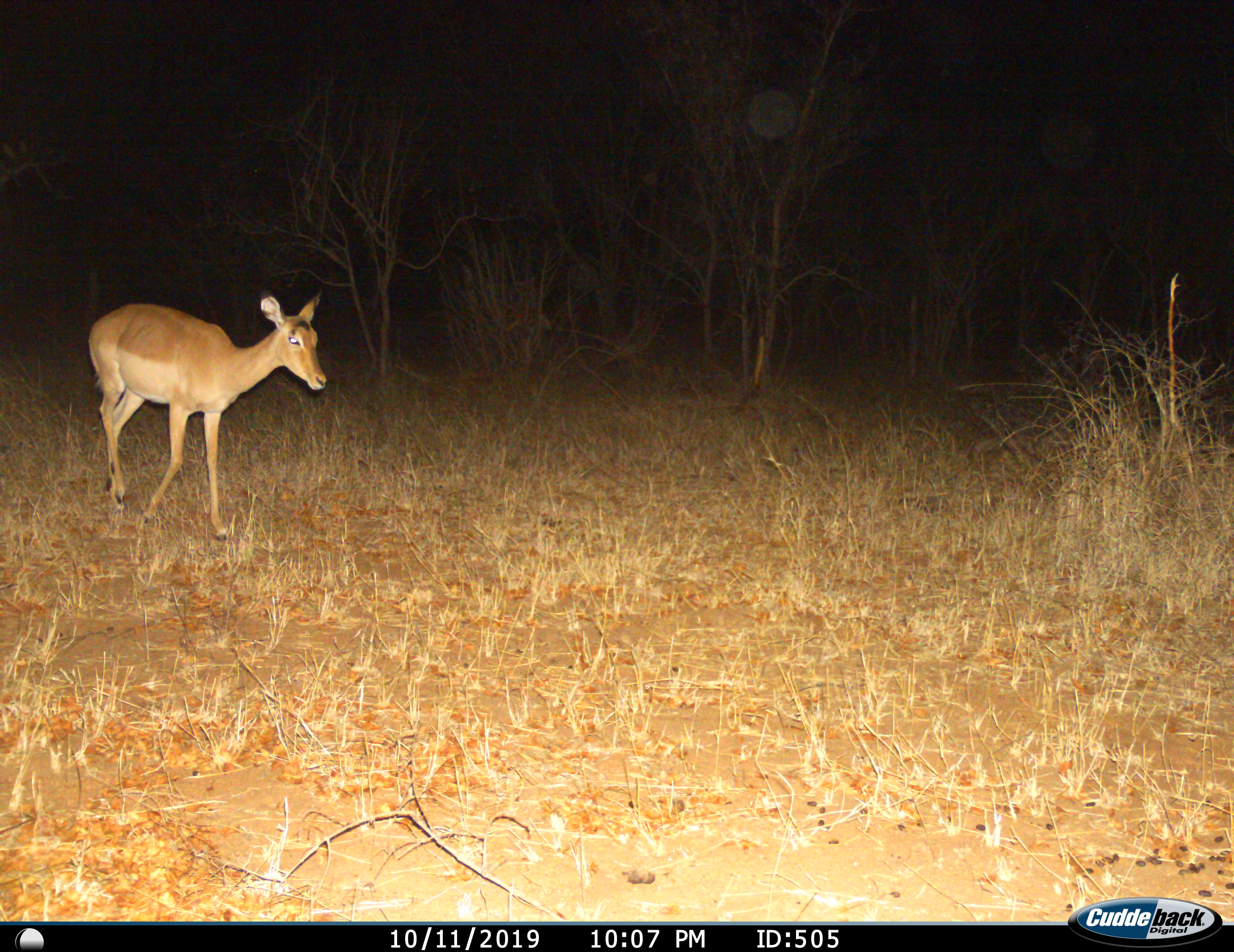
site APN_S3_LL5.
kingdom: Animalia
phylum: Chordata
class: Mammalia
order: Artiodactyla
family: Bovidae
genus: Aepyceros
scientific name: Aepyceros melampus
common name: impala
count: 1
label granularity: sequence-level